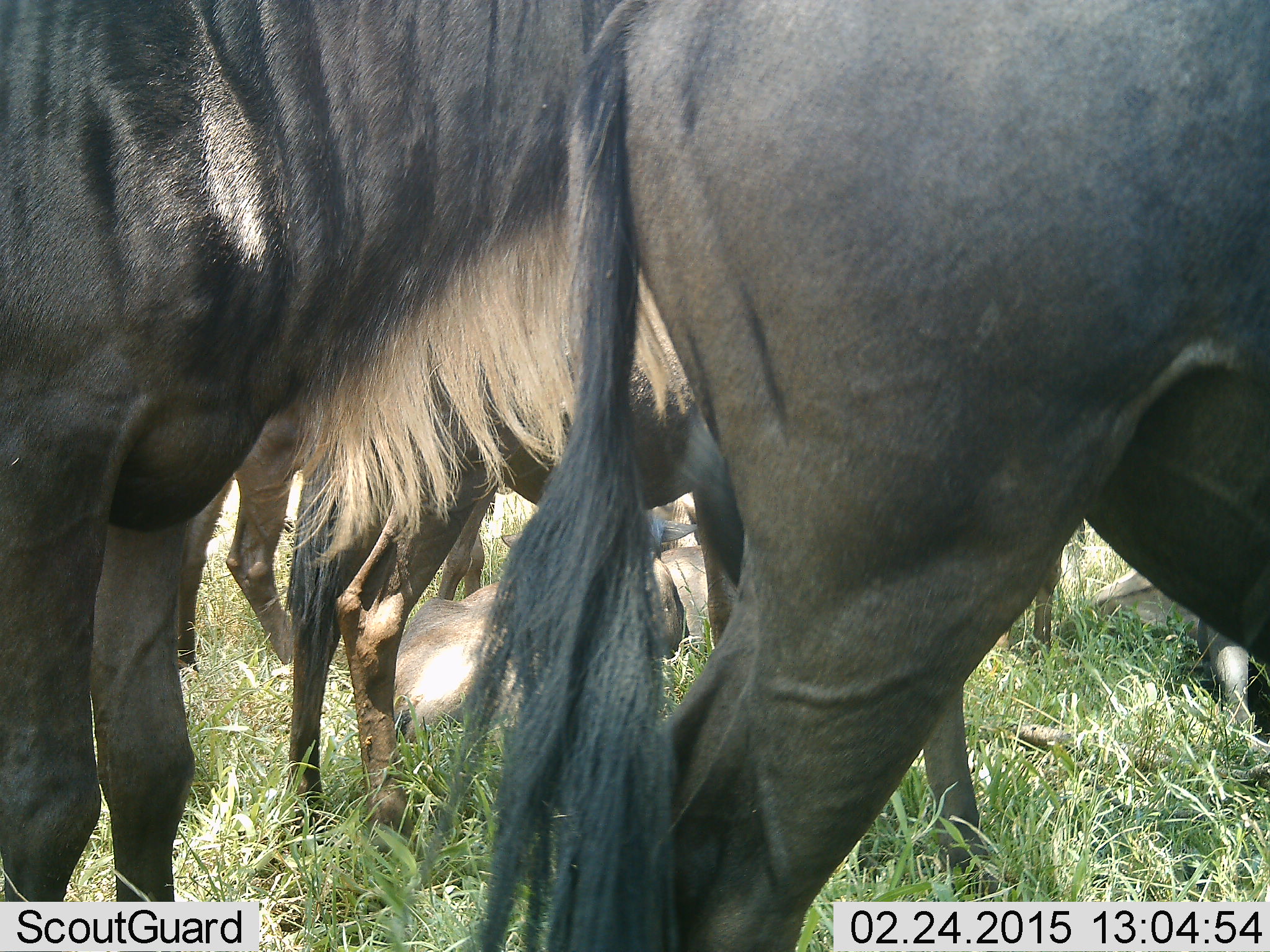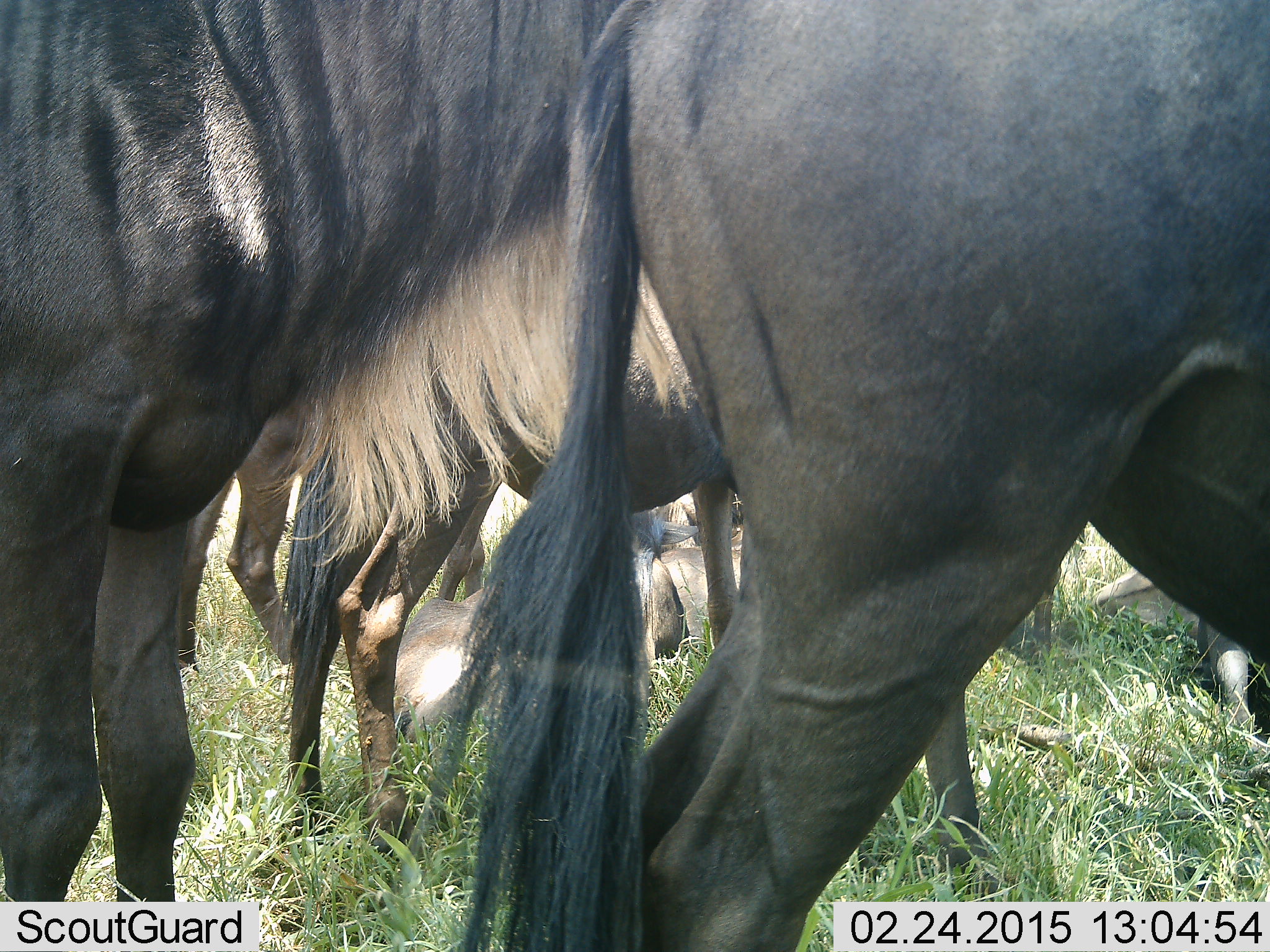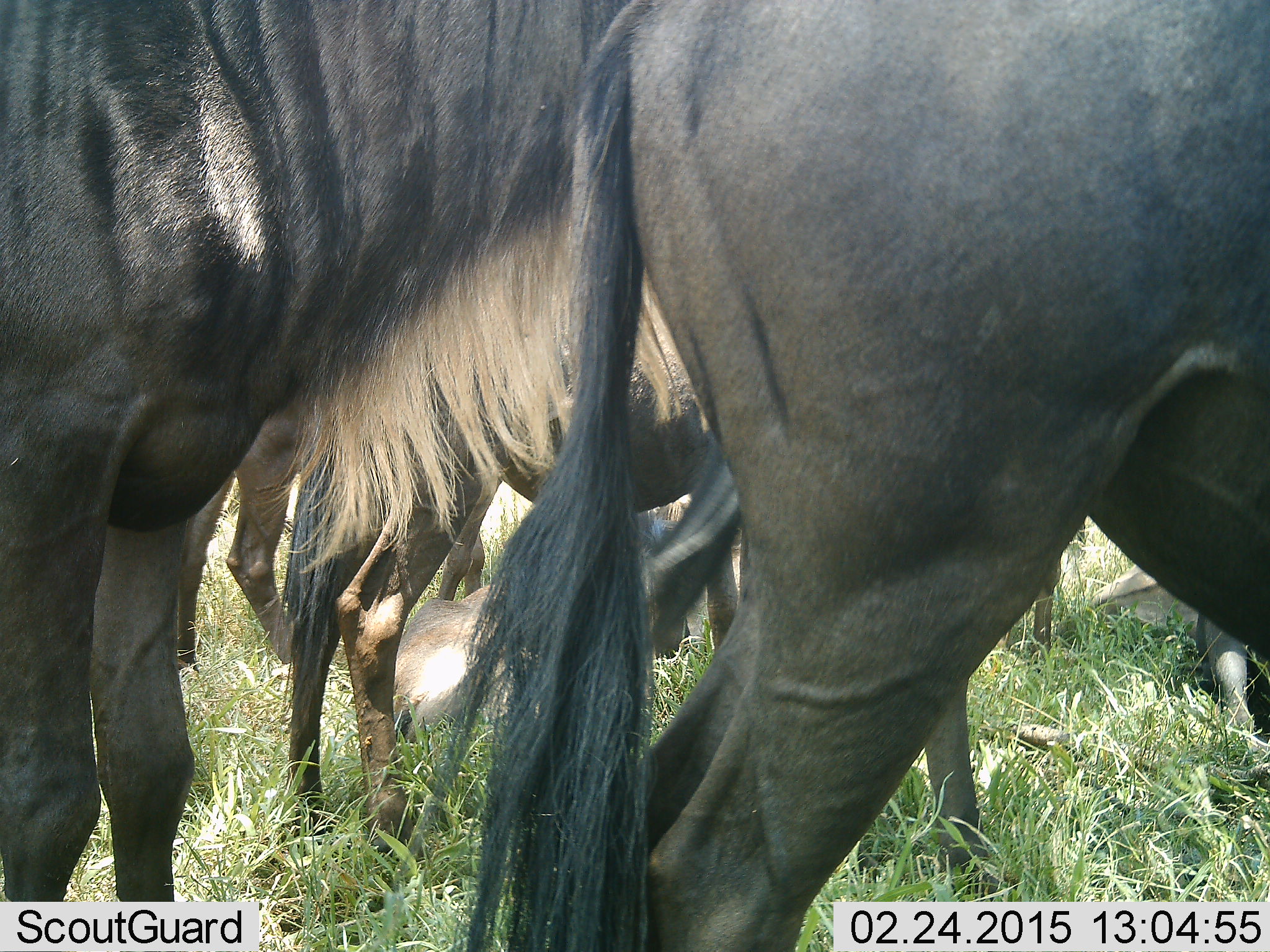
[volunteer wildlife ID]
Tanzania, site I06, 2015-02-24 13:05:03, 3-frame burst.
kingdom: Animalia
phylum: Chordata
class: Mammalia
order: Artiodactyla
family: Bovidae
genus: Connochaetes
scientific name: Connochaetes taurinus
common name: blue wildebeest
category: wildebeest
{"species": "wildebeest (blue wildebeest) (Connochaetes taurinus)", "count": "6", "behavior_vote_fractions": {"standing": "100%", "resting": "70%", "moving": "0%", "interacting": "10%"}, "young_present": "10%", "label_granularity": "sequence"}